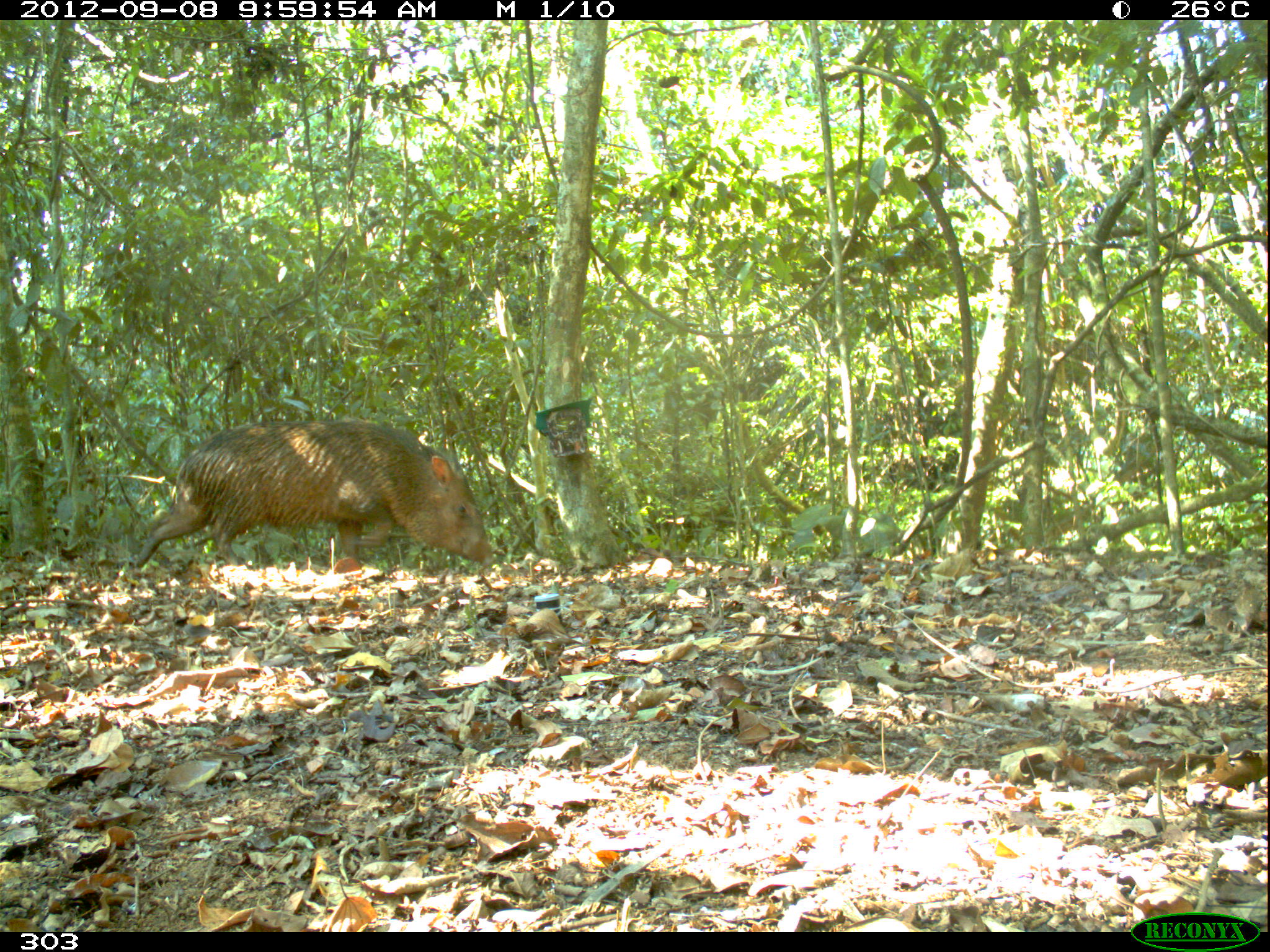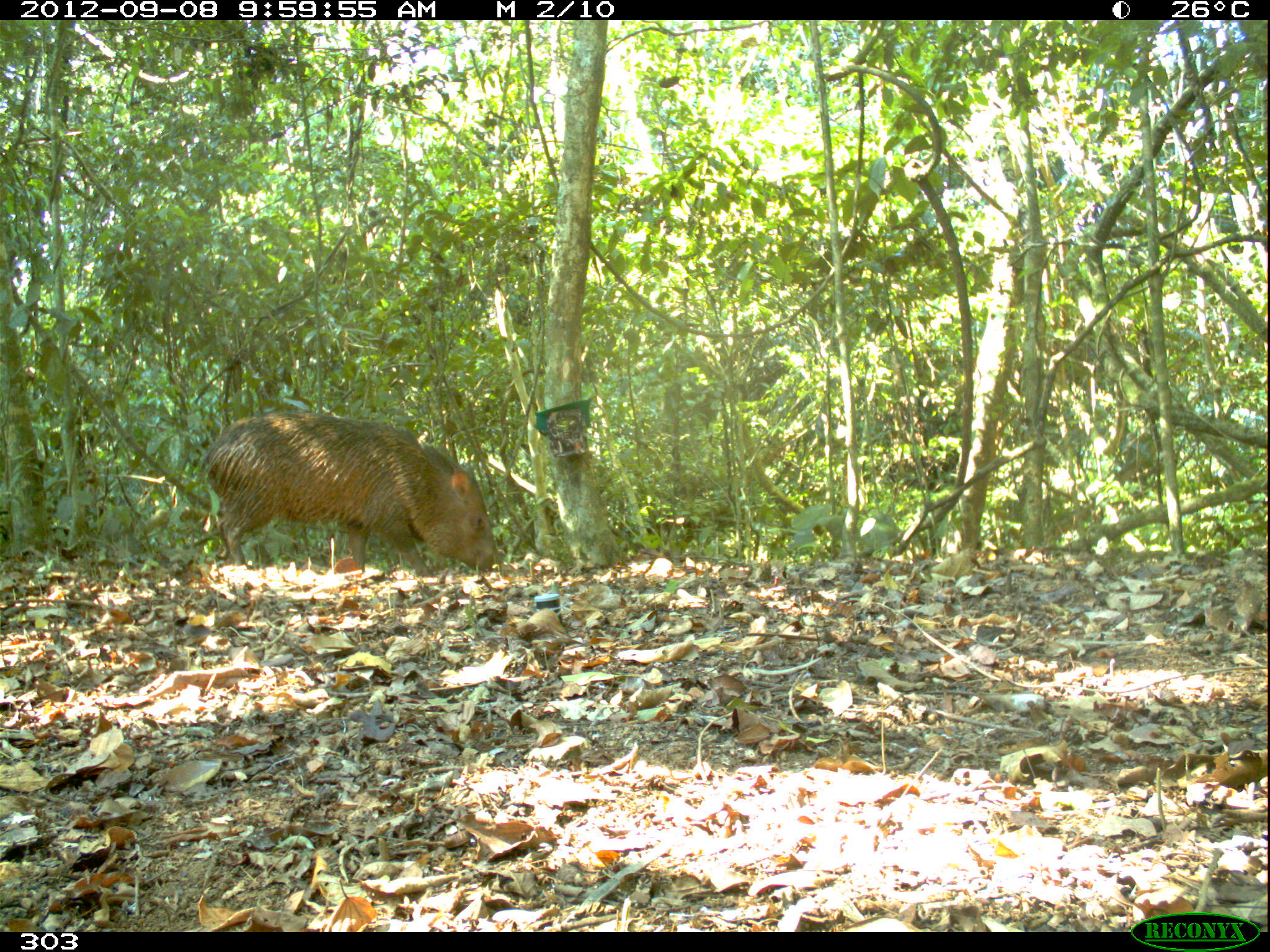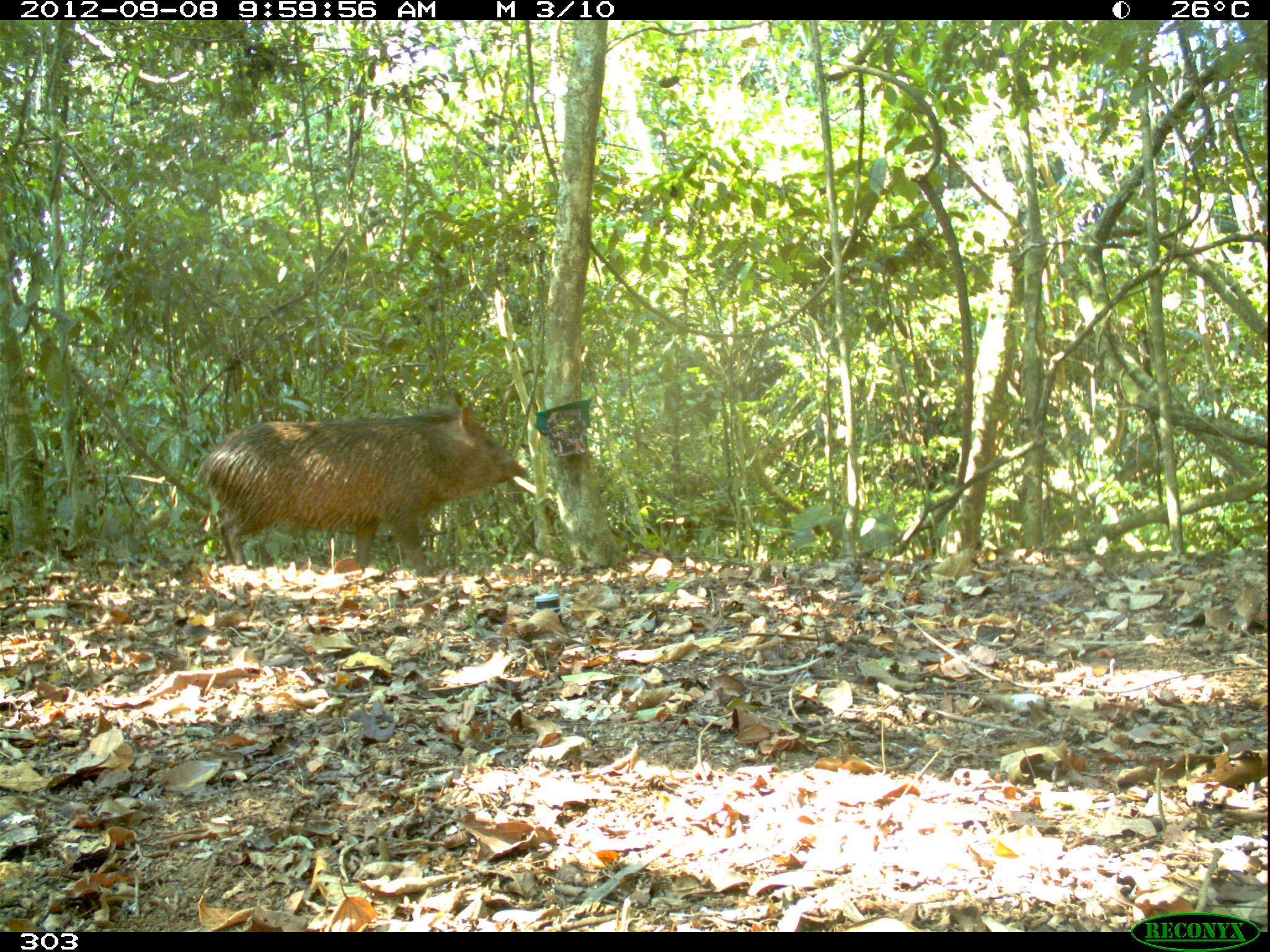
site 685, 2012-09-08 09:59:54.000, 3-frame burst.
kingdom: Animalia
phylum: Chordata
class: Mammalia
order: Artiodactyla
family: Tayassuidae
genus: Pecari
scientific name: Pecari tajacu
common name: collared peccary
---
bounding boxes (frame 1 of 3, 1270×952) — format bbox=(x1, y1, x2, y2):
pecari tajacu: bbox=(131, 416, 492, 568)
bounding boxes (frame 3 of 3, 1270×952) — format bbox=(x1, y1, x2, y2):
pecari tajacu: bbox=(194, 384, 530, 571)